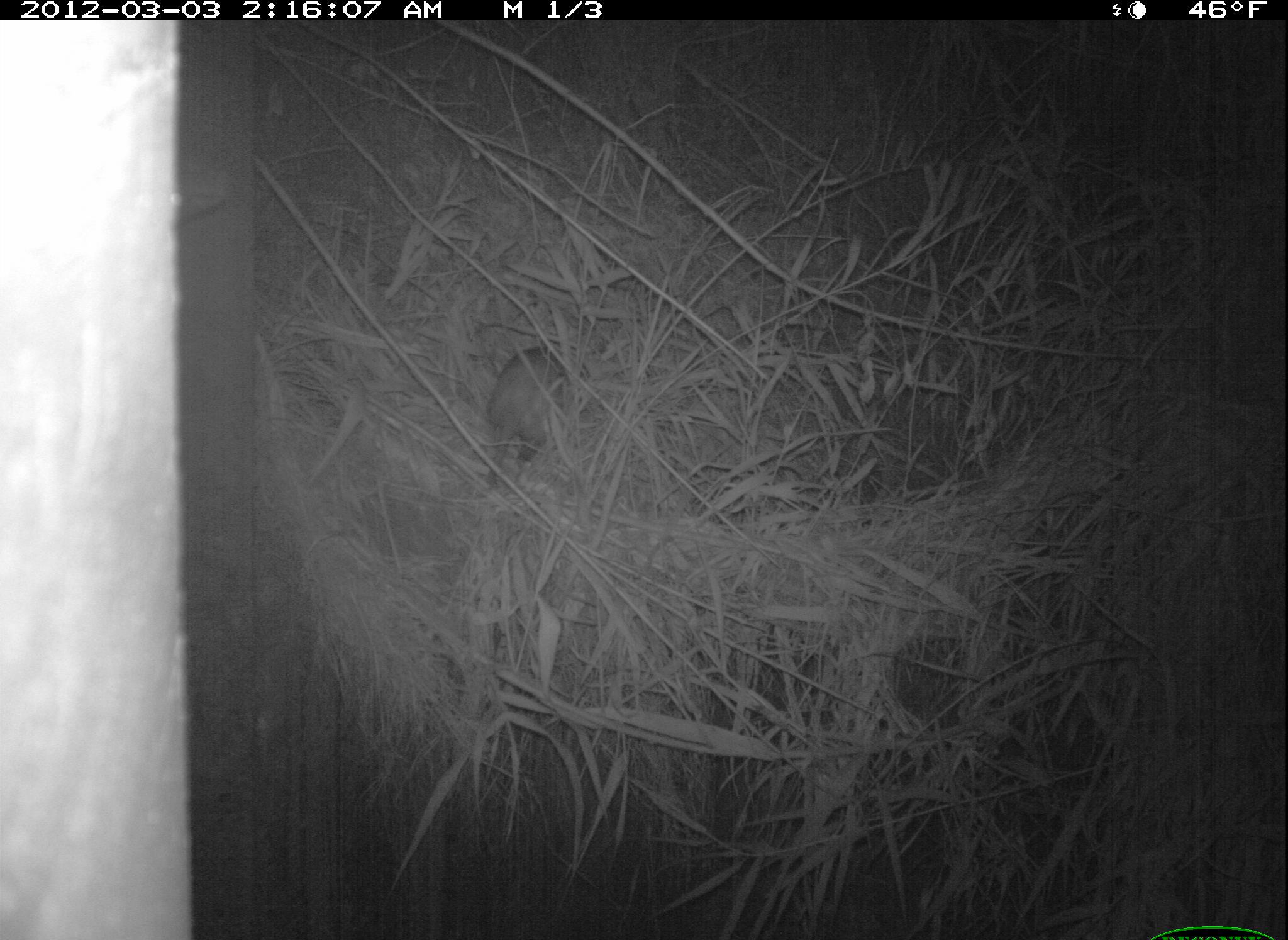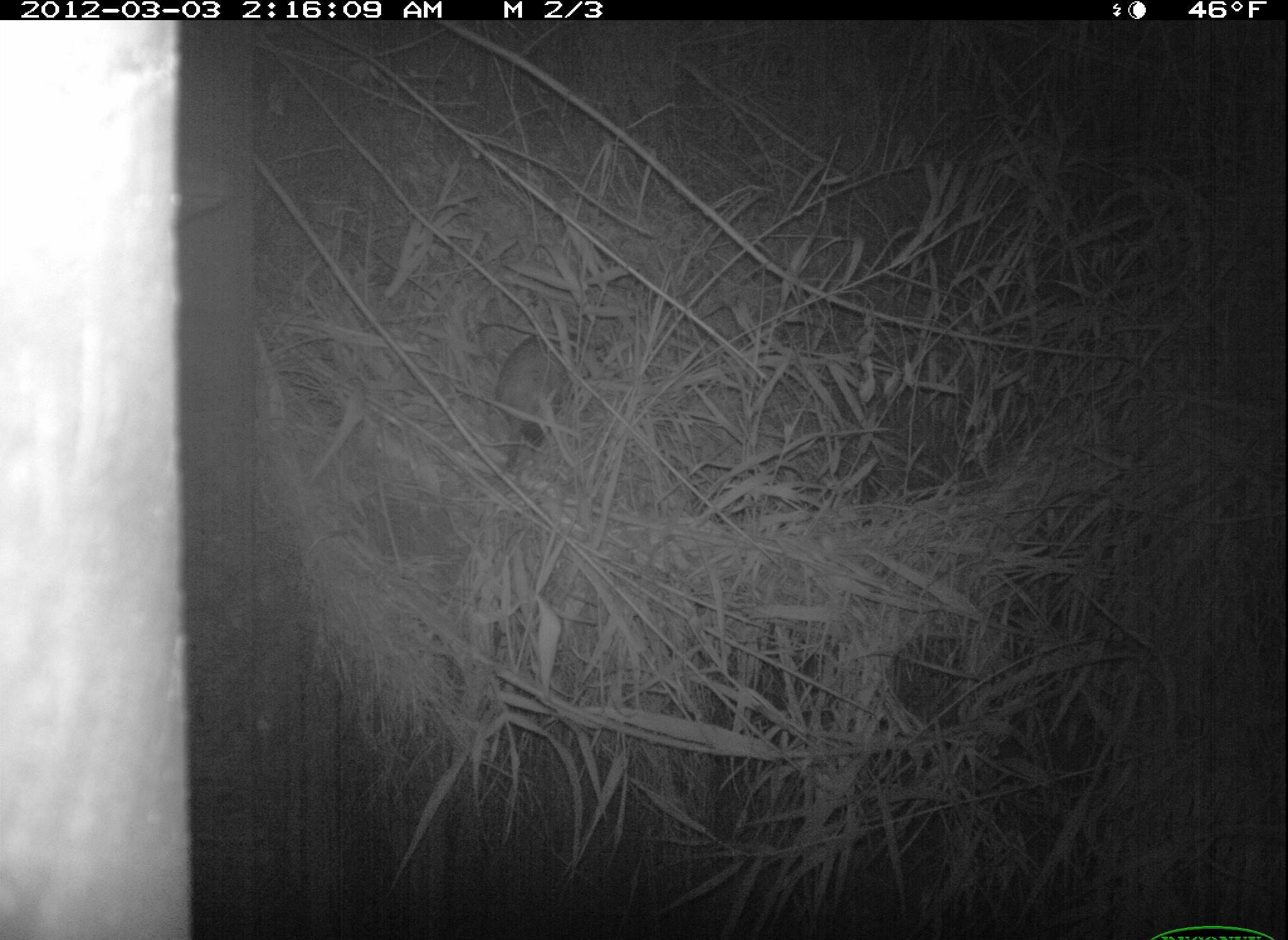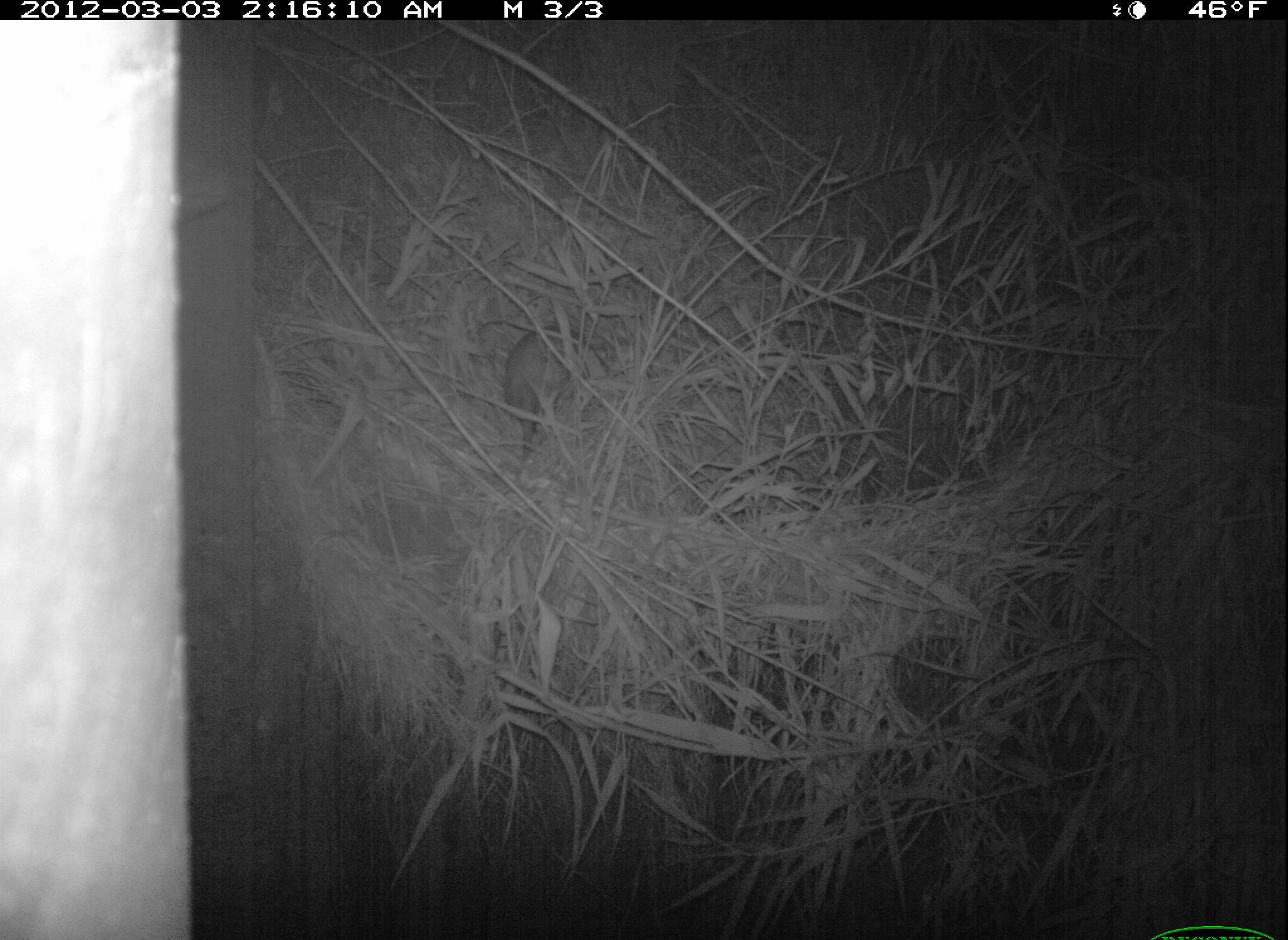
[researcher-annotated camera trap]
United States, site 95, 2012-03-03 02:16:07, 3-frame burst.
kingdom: Animalia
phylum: Chordata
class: Mammalia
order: Didelphimorphia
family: Didelphidae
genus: Didelphis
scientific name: Didelphis virginiana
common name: virginia opossum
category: opossum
Opossum (virginia opossum) (Didelphis virginiana).